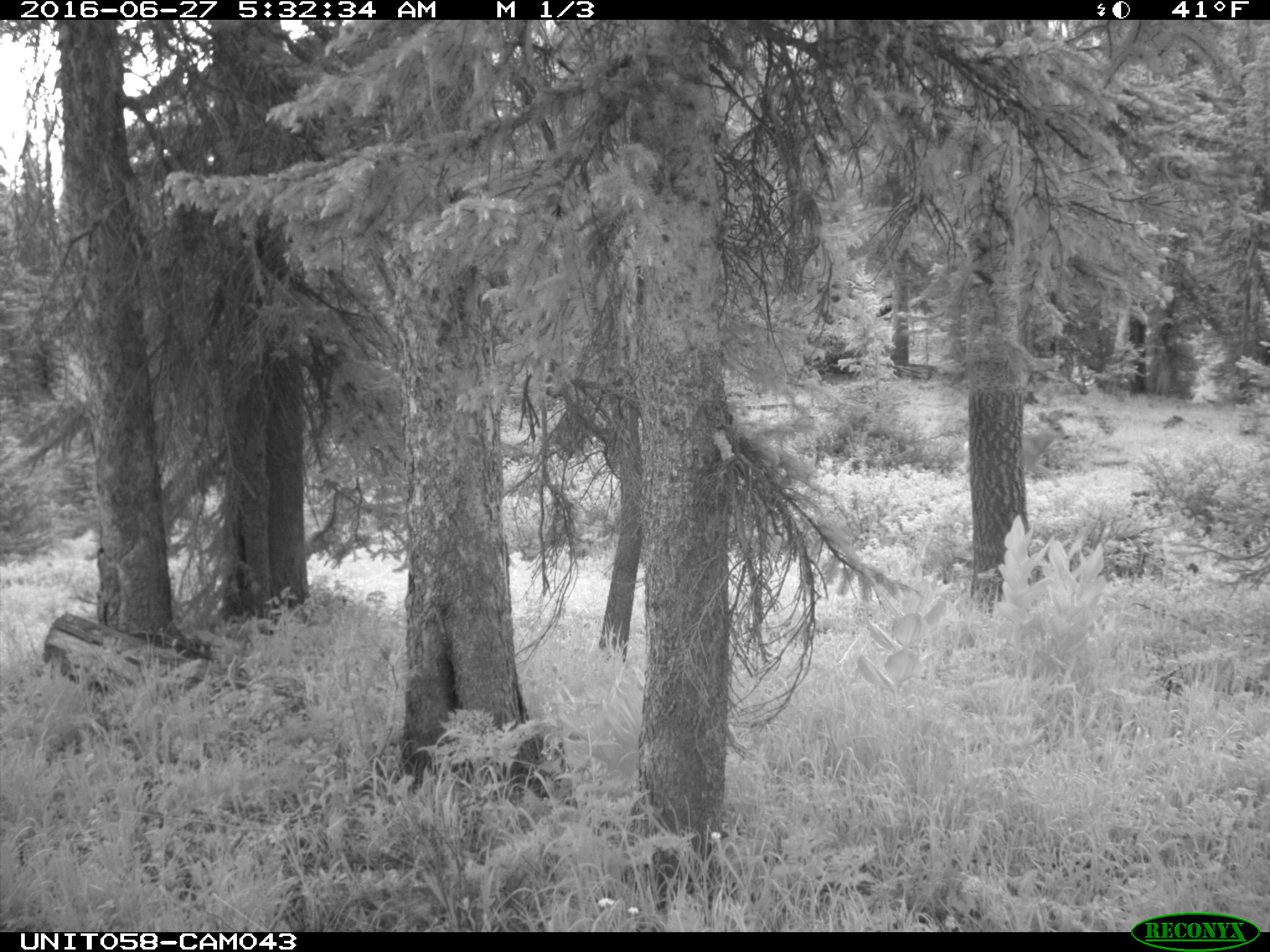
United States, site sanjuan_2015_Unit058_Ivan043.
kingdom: Animalia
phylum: Chordata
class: Mammalia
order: Artiodactyla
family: Cervidae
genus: Odocoileus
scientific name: Odocoileus hemionus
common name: mule deer